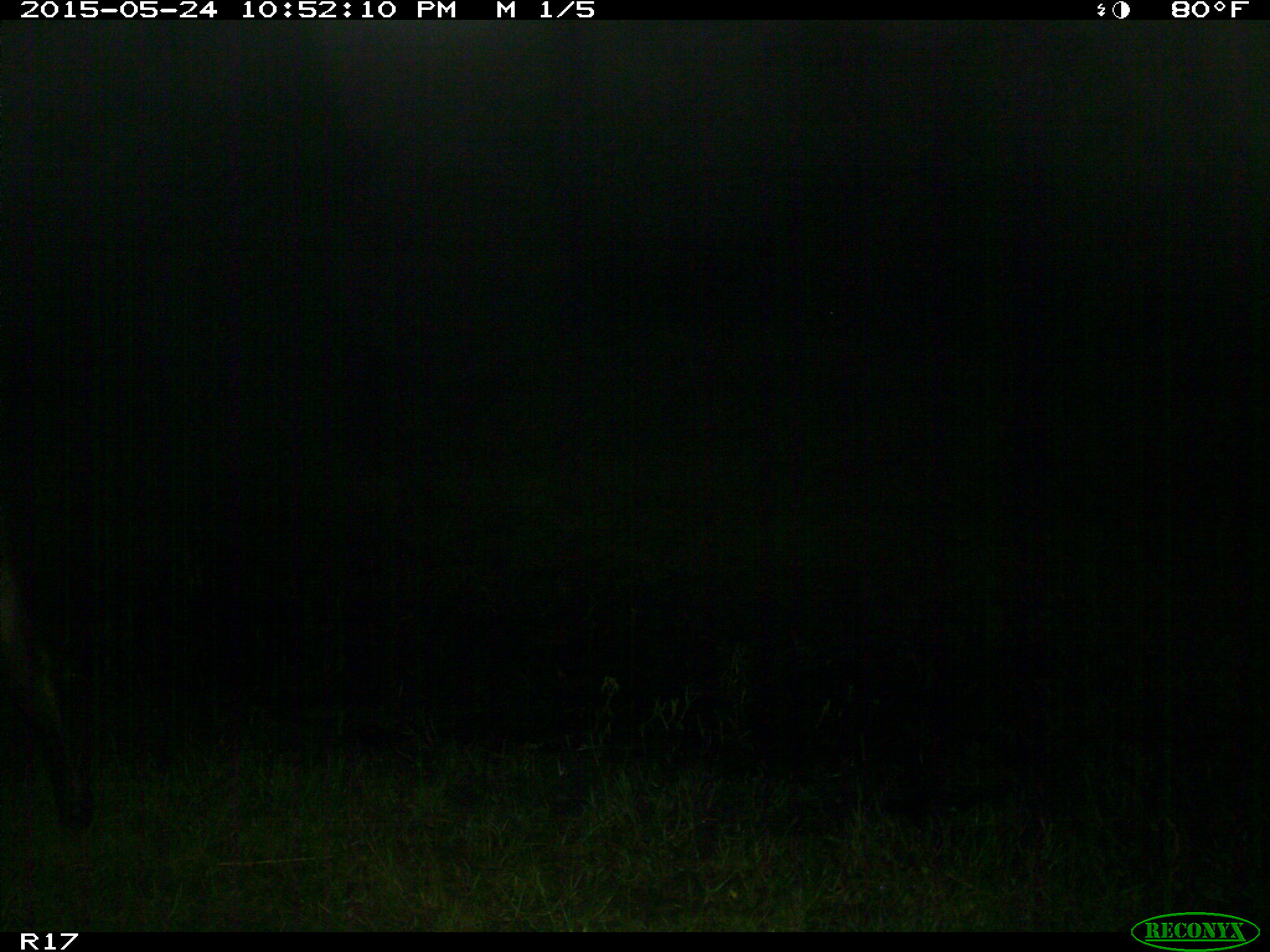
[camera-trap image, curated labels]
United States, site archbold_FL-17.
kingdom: Animalia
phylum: Chordata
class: Mammalia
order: Artiodactyla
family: Bovidae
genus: Bos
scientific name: Bos taurus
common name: domestic cow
Bos taurus (domestic cow).